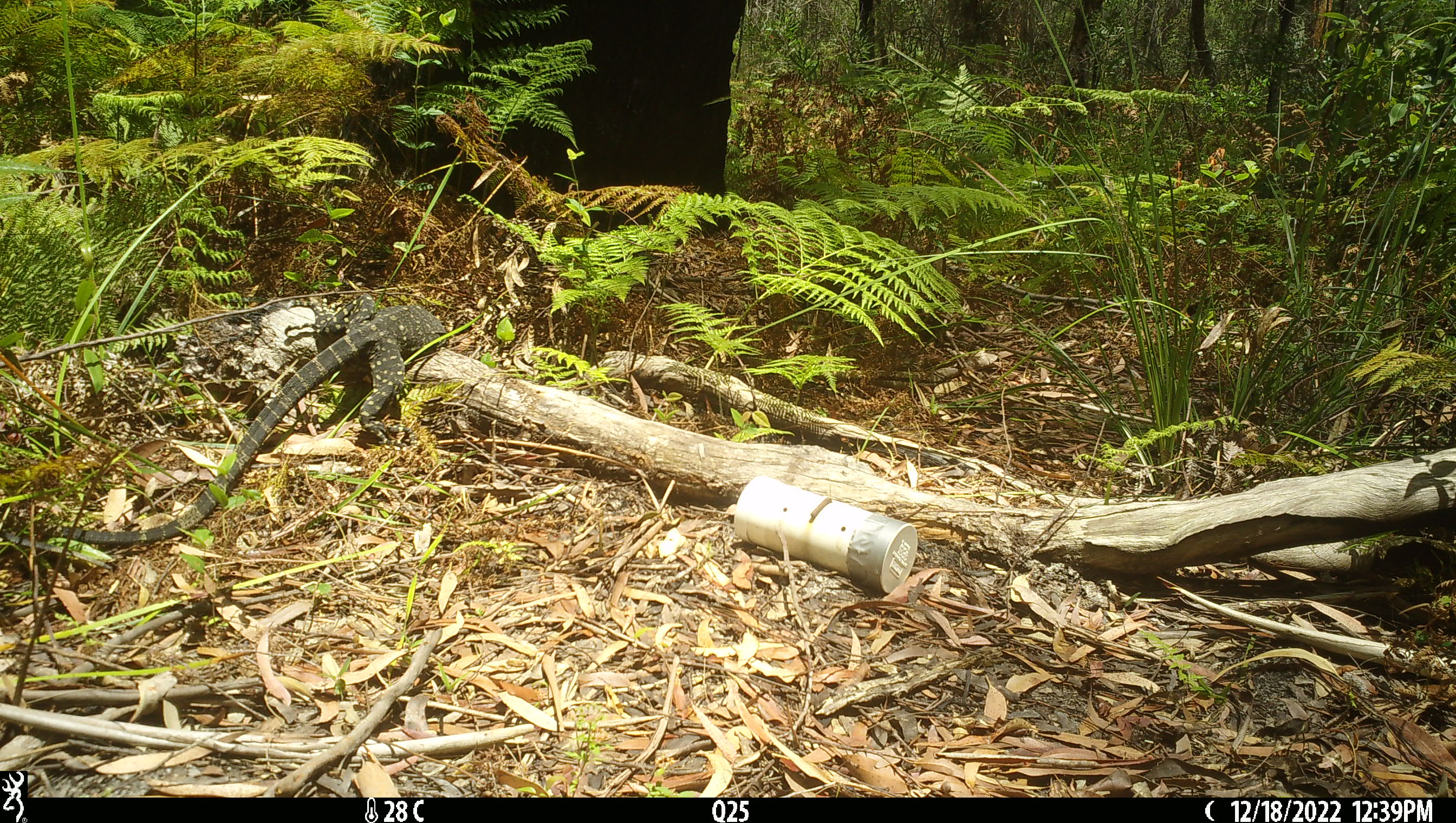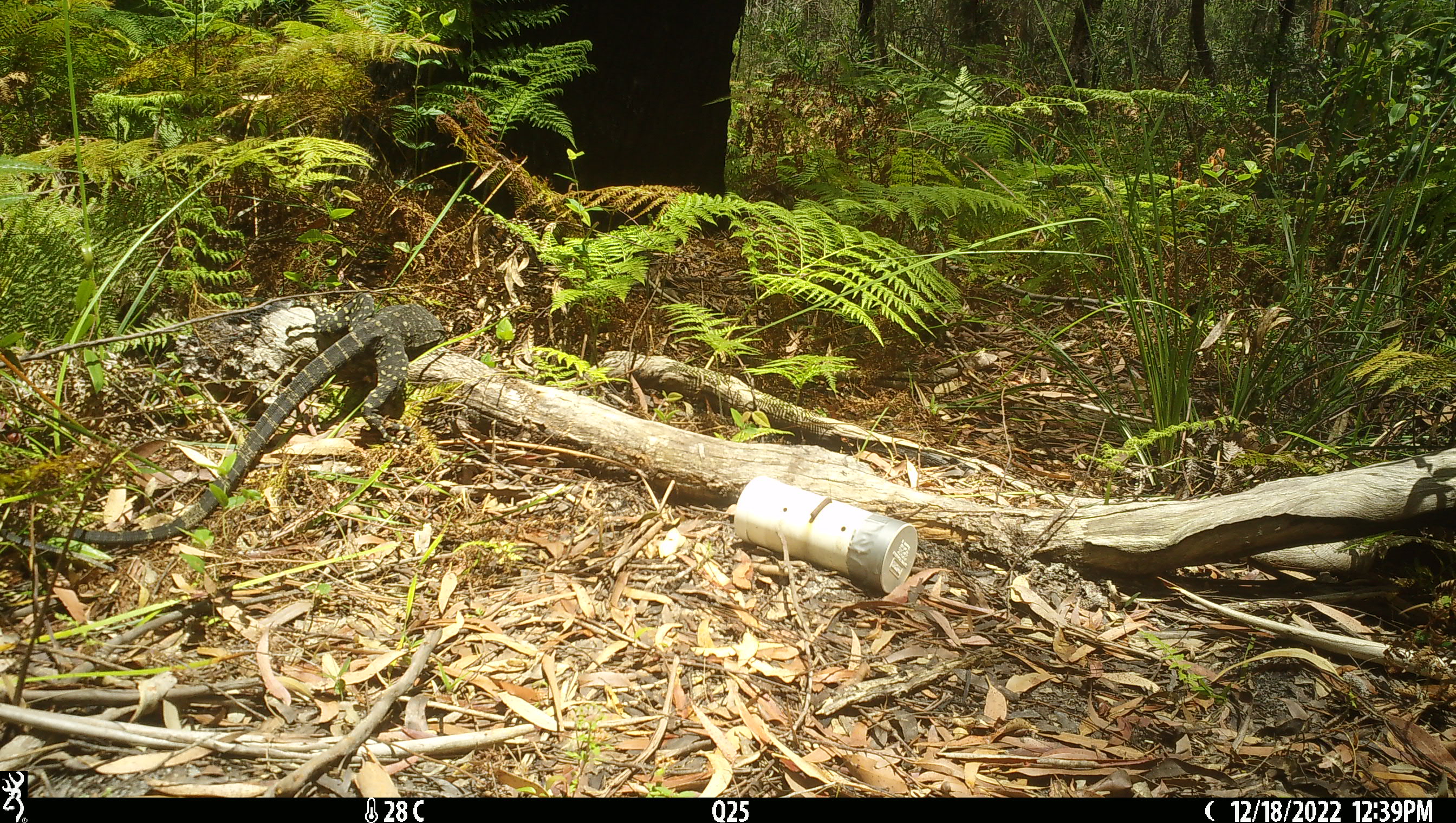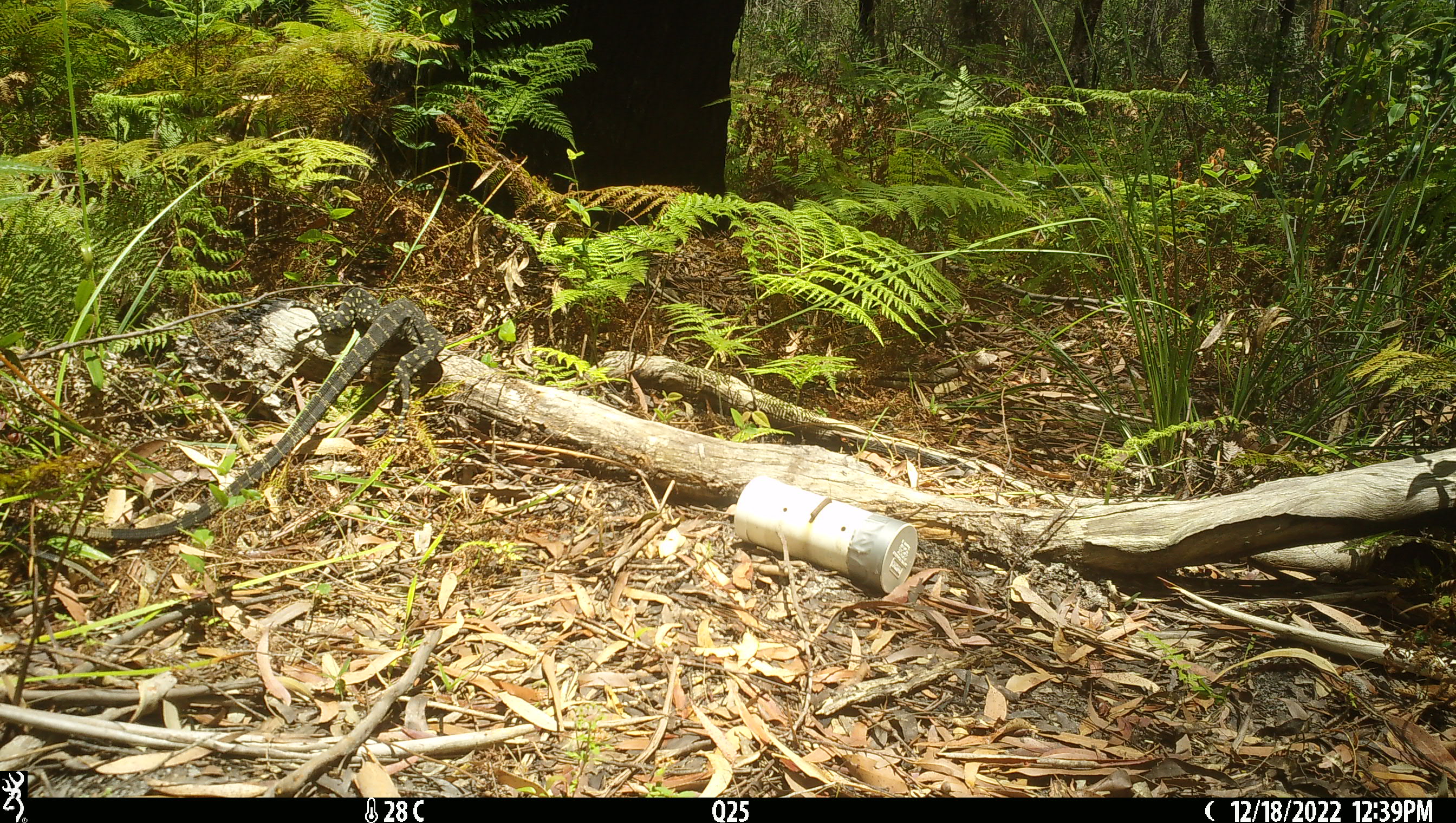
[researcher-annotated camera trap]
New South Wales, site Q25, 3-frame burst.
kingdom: Animalia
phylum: Chordata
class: Reptilia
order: Squamata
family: Varanidae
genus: Varanus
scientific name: Varanus varius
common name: lace monitor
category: goanna